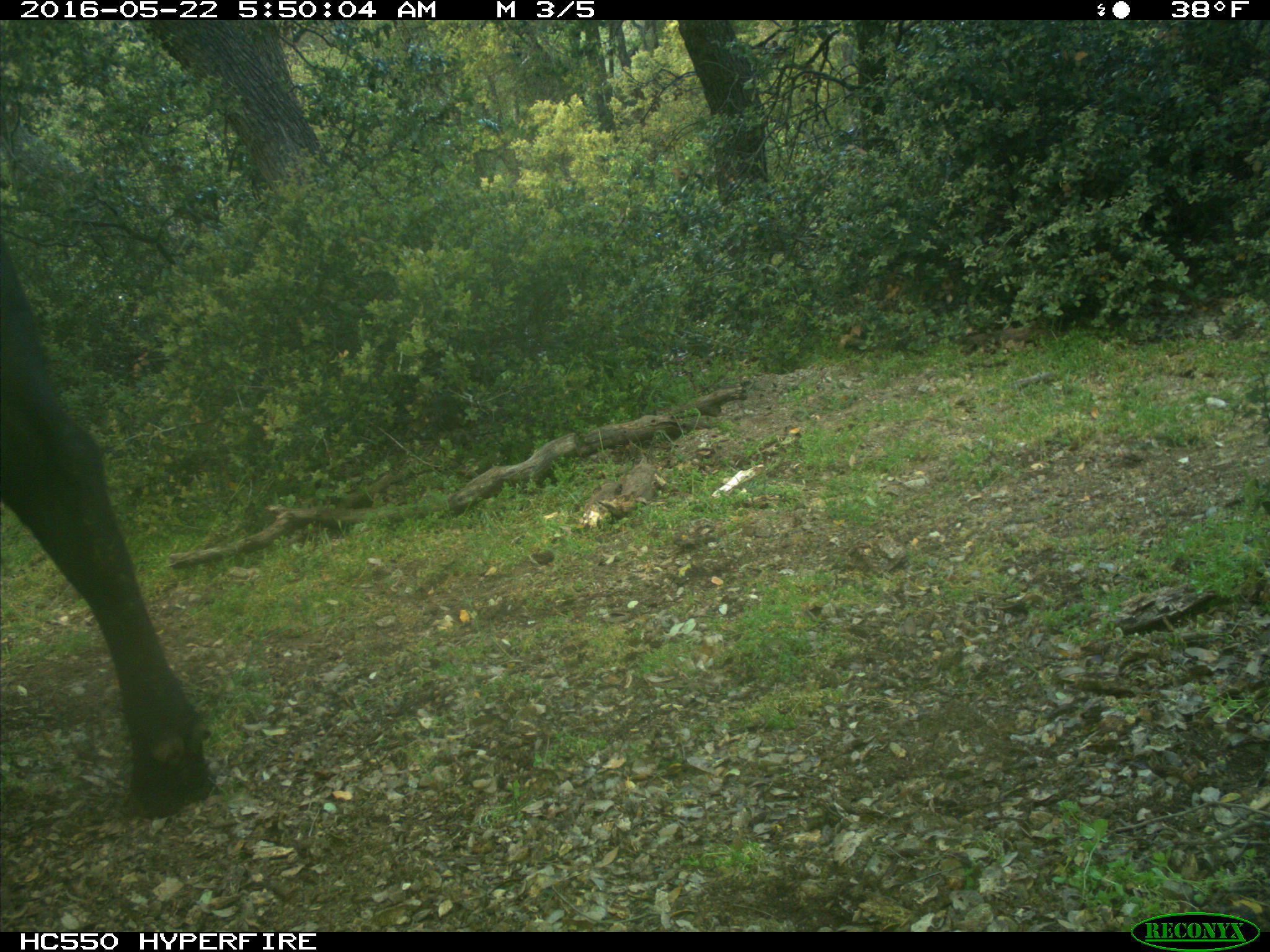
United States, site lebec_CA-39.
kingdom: Animalia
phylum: Chordata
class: Mammalia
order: Artiodactyla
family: Bovidae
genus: Bos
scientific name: Bos taurus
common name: domestic cow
Bos taurus (domestic cow).